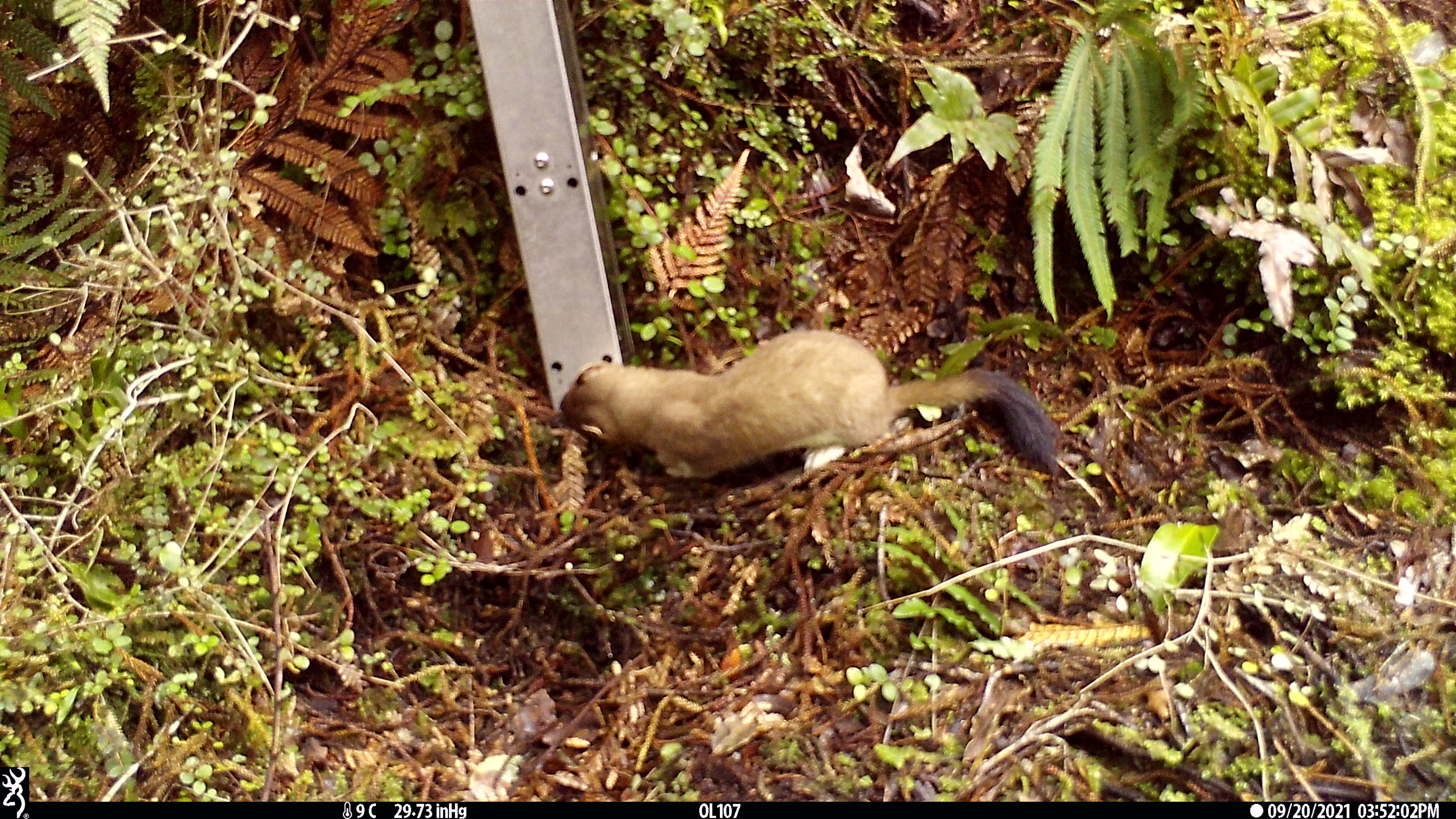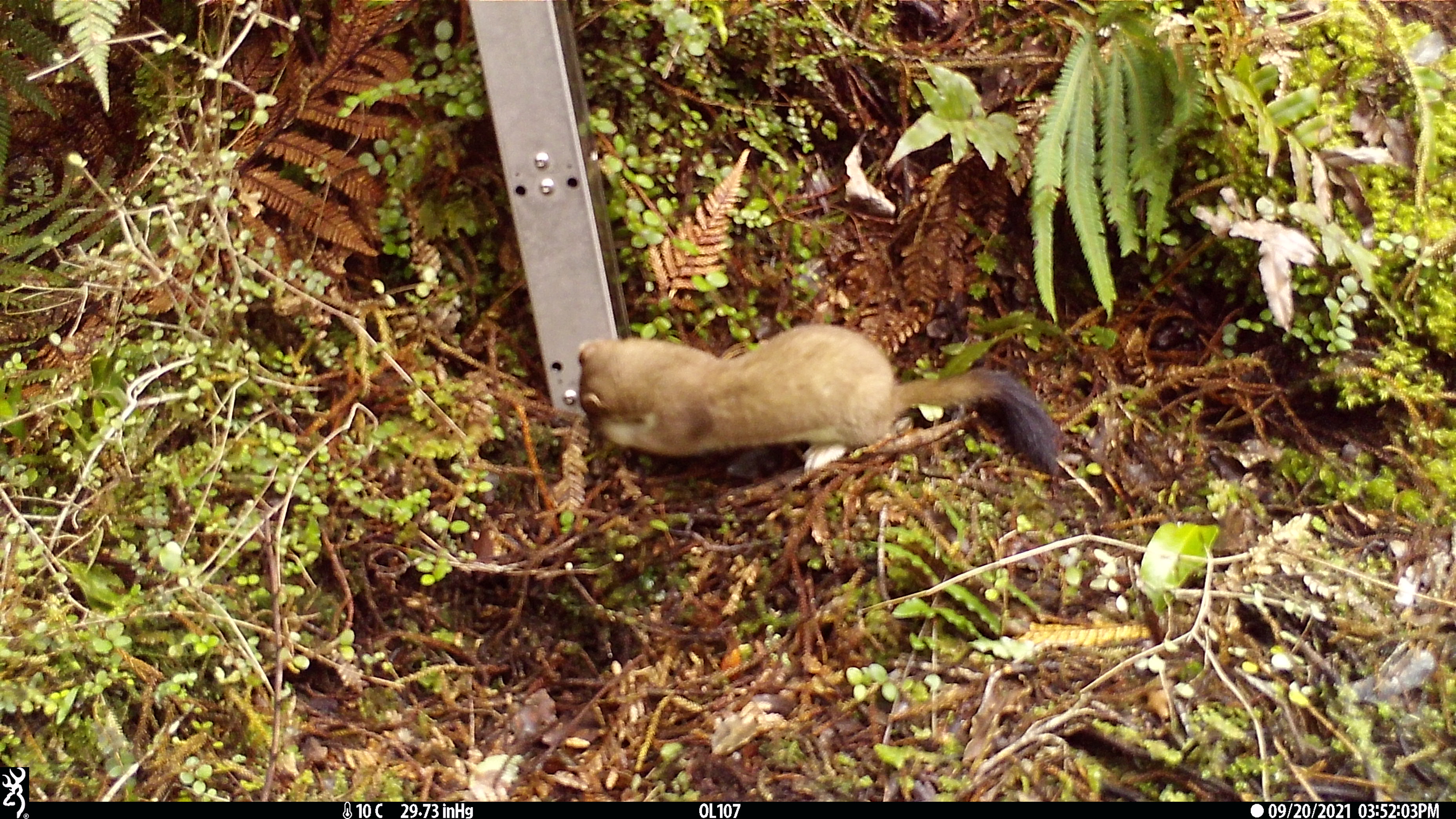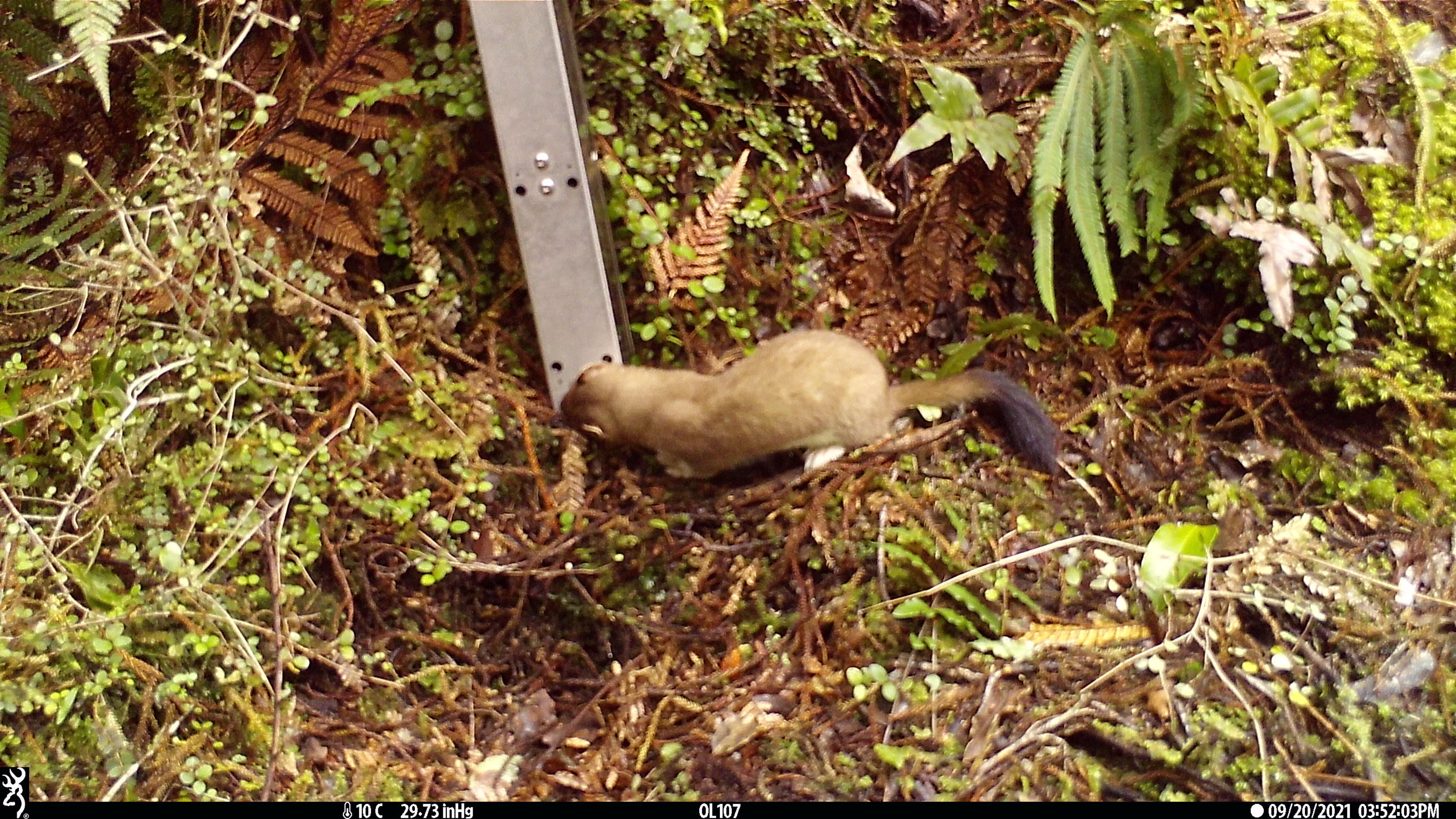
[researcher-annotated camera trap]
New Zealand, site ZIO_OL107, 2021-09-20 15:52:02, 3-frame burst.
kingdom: Animalia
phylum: Chordata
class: Mammalia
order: Carnivora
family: Mustelidae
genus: Mustela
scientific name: Mustela erminea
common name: stoat